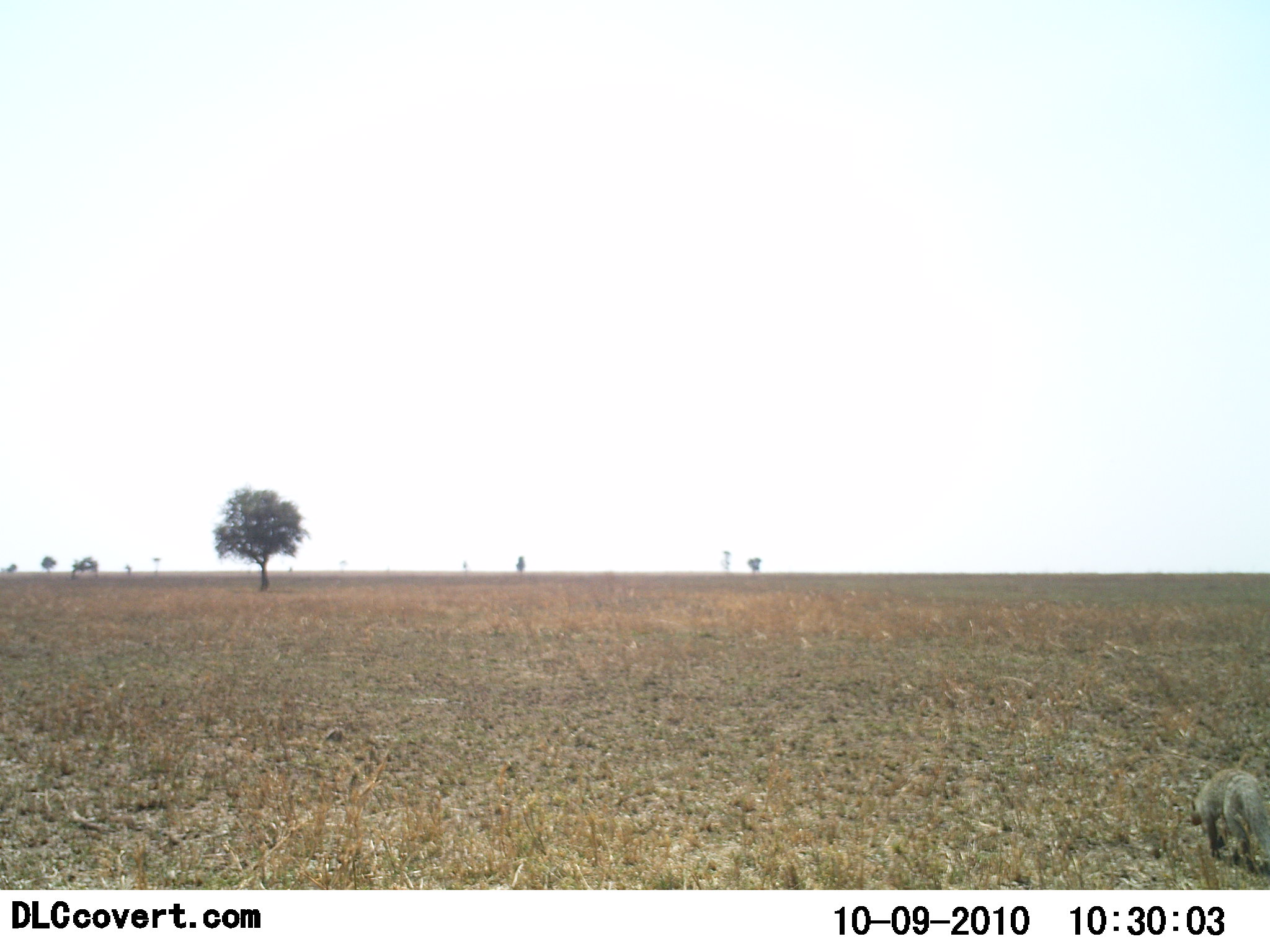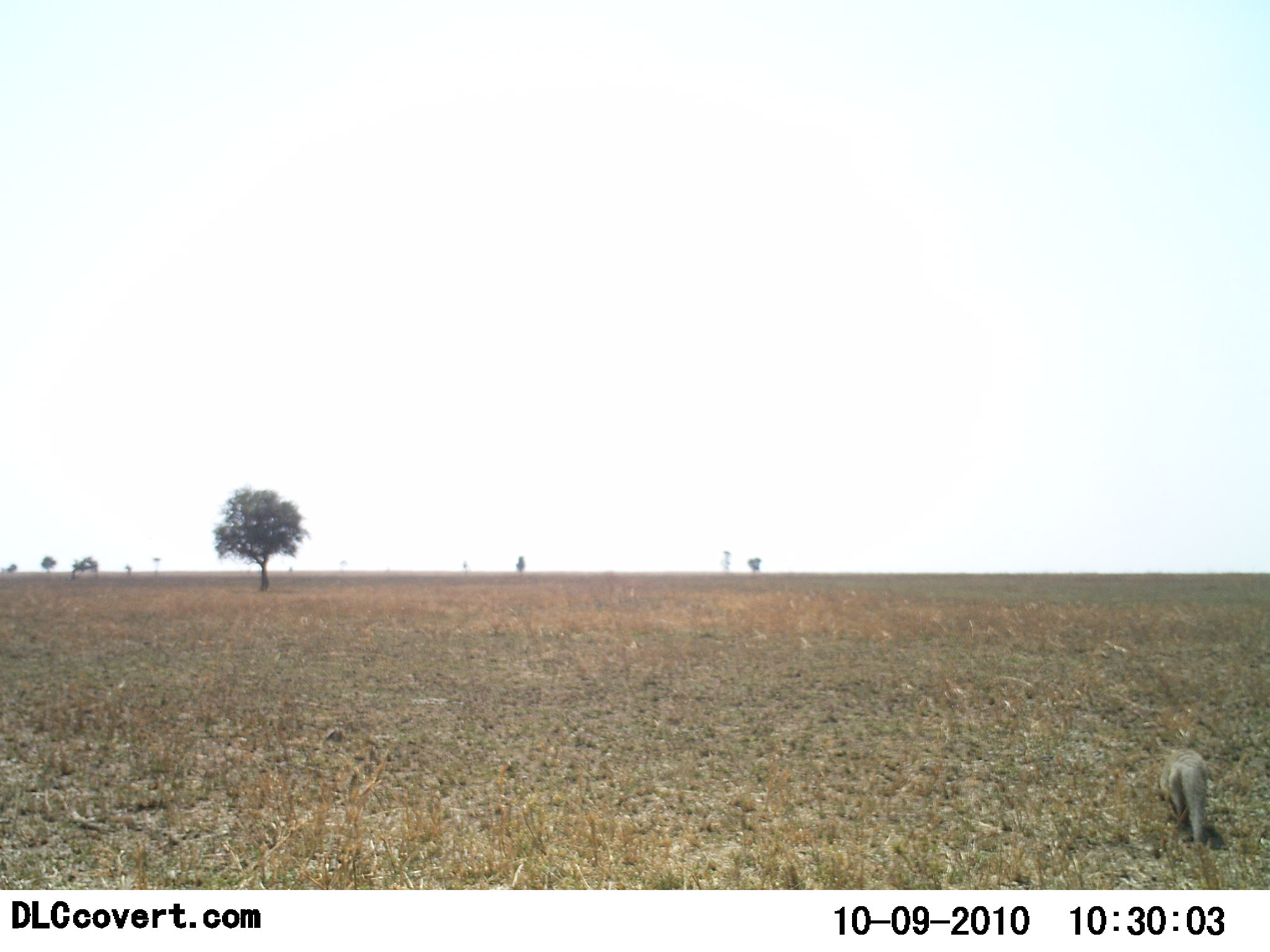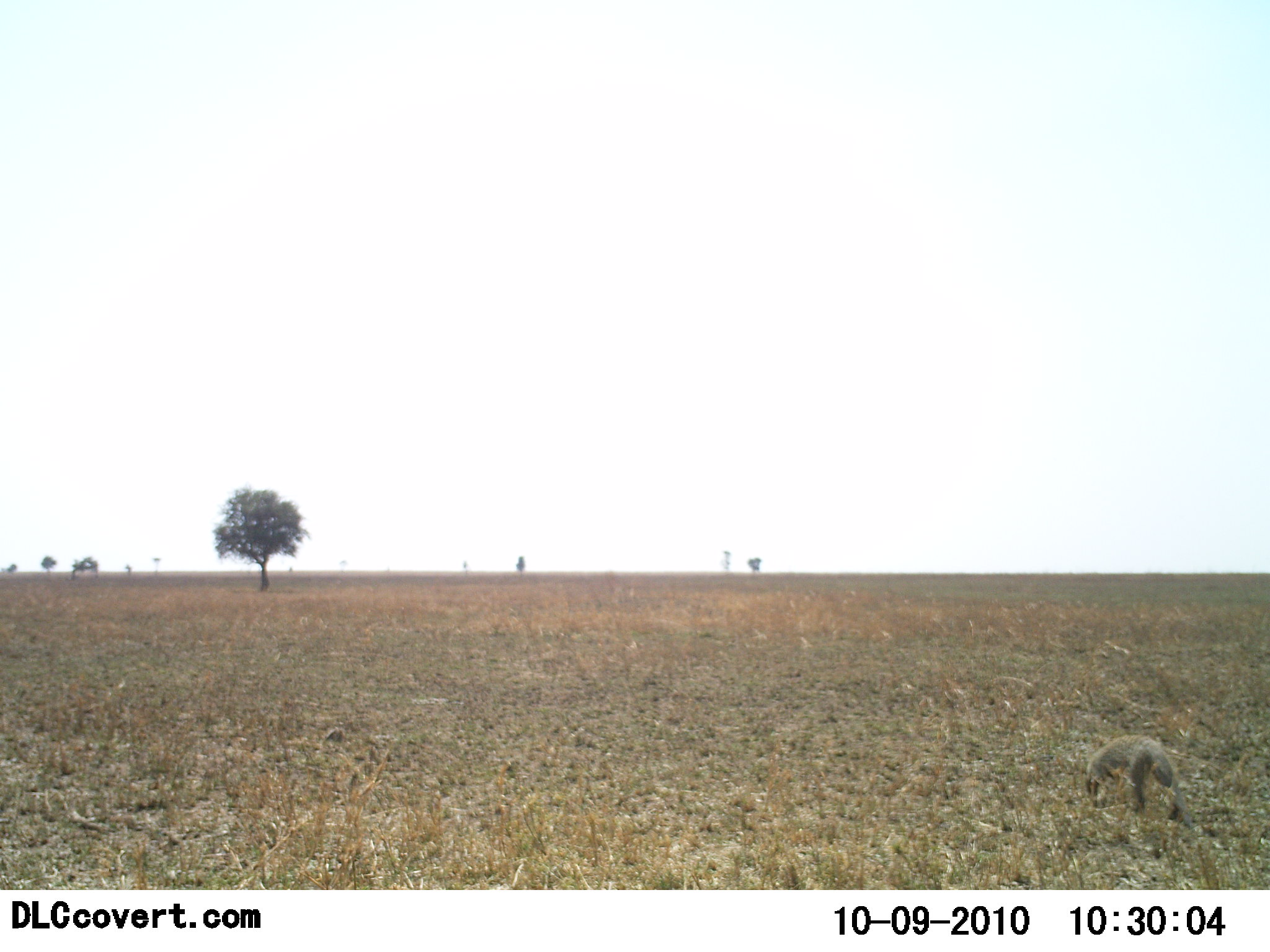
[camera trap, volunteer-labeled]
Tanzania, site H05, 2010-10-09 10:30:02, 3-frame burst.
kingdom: Animalia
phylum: Chordata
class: Mammalia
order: Carnivora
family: Herpestidae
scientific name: Herpestidae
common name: mongoose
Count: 1.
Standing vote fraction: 0%.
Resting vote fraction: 0%.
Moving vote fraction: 93%.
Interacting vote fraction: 0%.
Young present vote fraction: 0%.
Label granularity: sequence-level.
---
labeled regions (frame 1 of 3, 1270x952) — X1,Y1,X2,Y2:
animal: 1186,768,1270,875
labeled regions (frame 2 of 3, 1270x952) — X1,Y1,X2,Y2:
animal: 1159,747,1211,847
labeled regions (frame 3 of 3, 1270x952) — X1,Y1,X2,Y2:
animal: 1083,733,1196,828